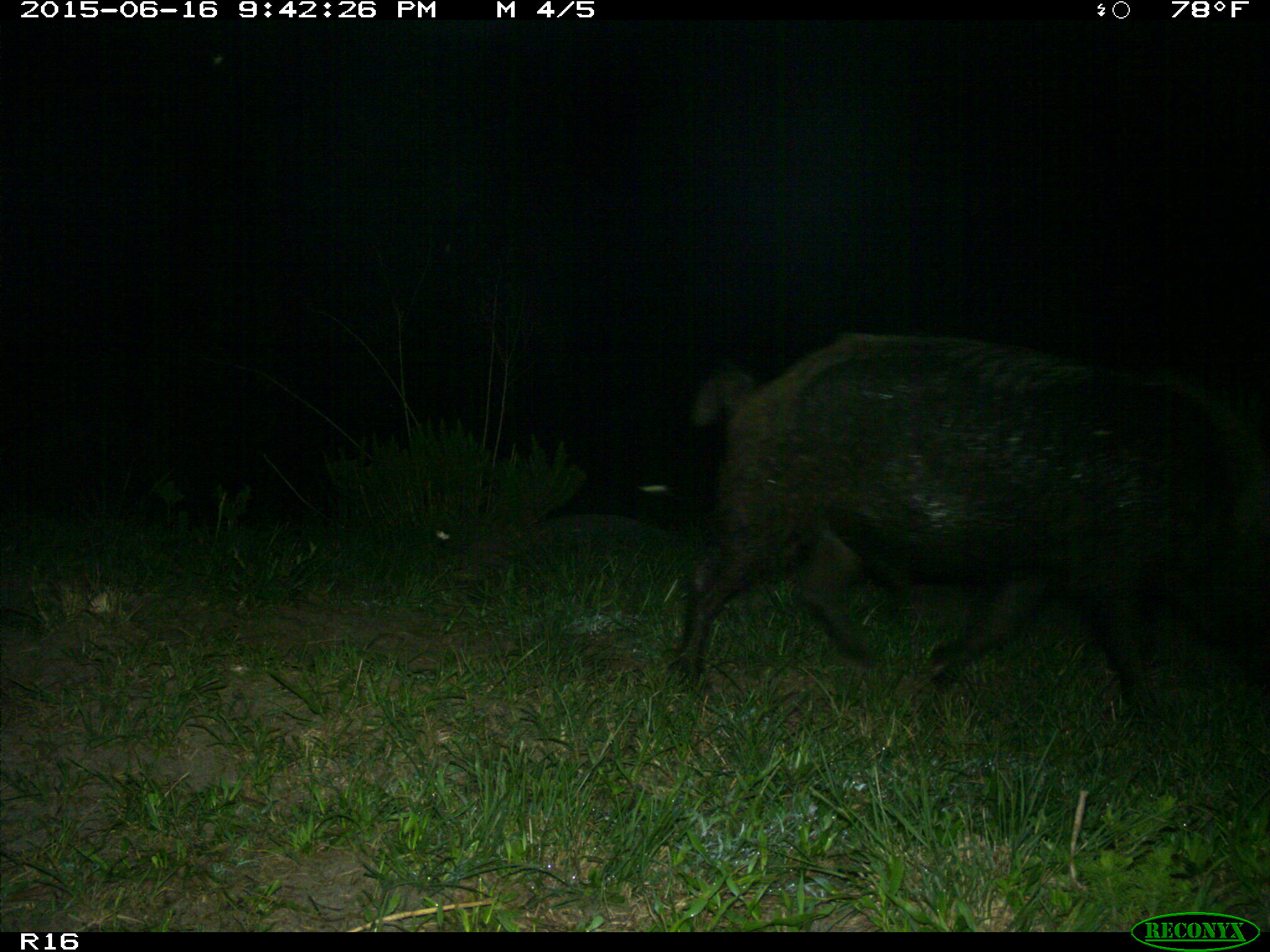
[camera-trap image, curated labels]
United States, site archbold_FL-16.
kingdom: Animalia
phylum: Chordata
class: Mammalia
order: Artiodactyla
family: Suidae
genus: Sus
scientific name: Sus scrofa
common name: wild boar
Sus scrofa (wild boar).